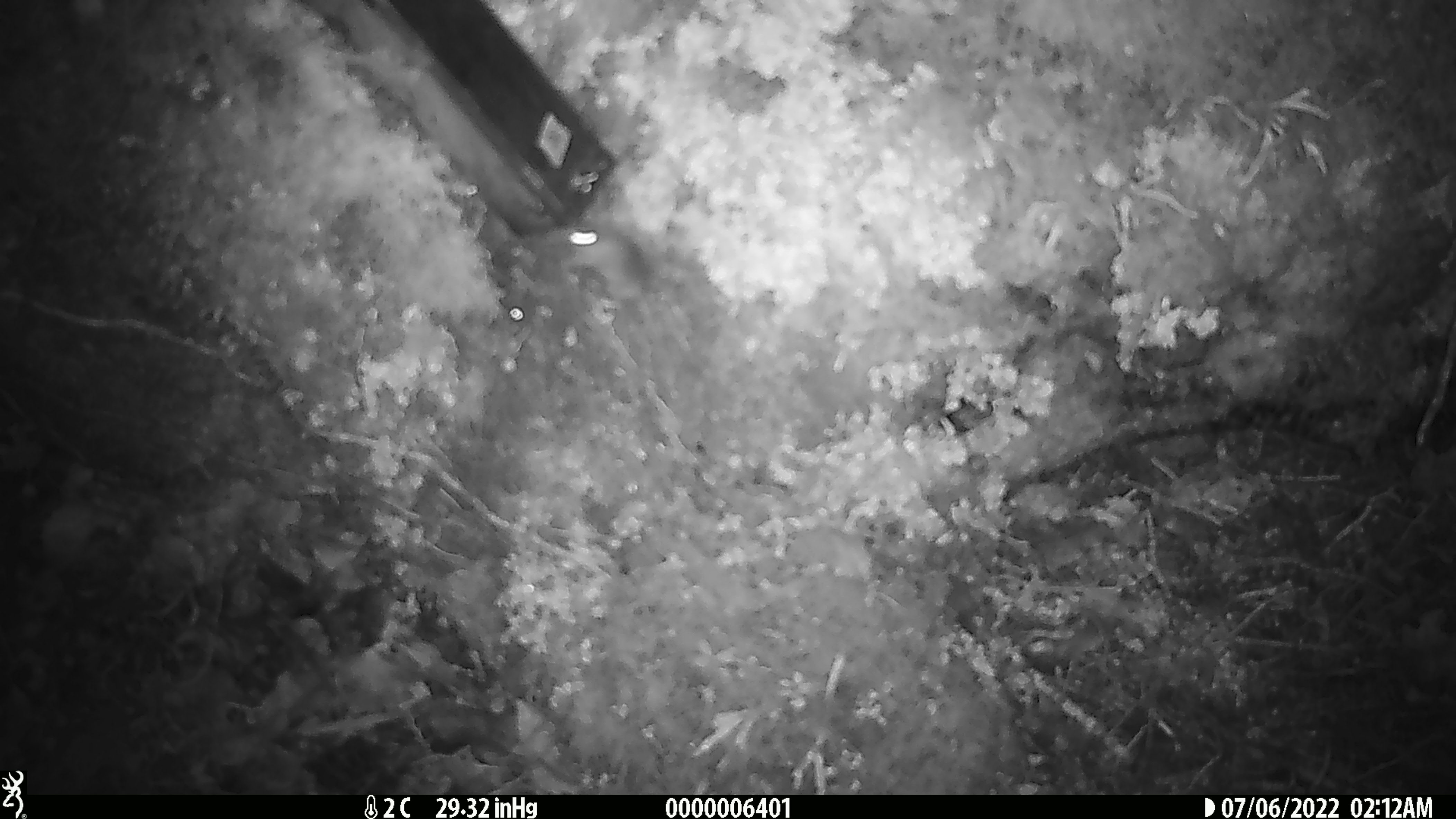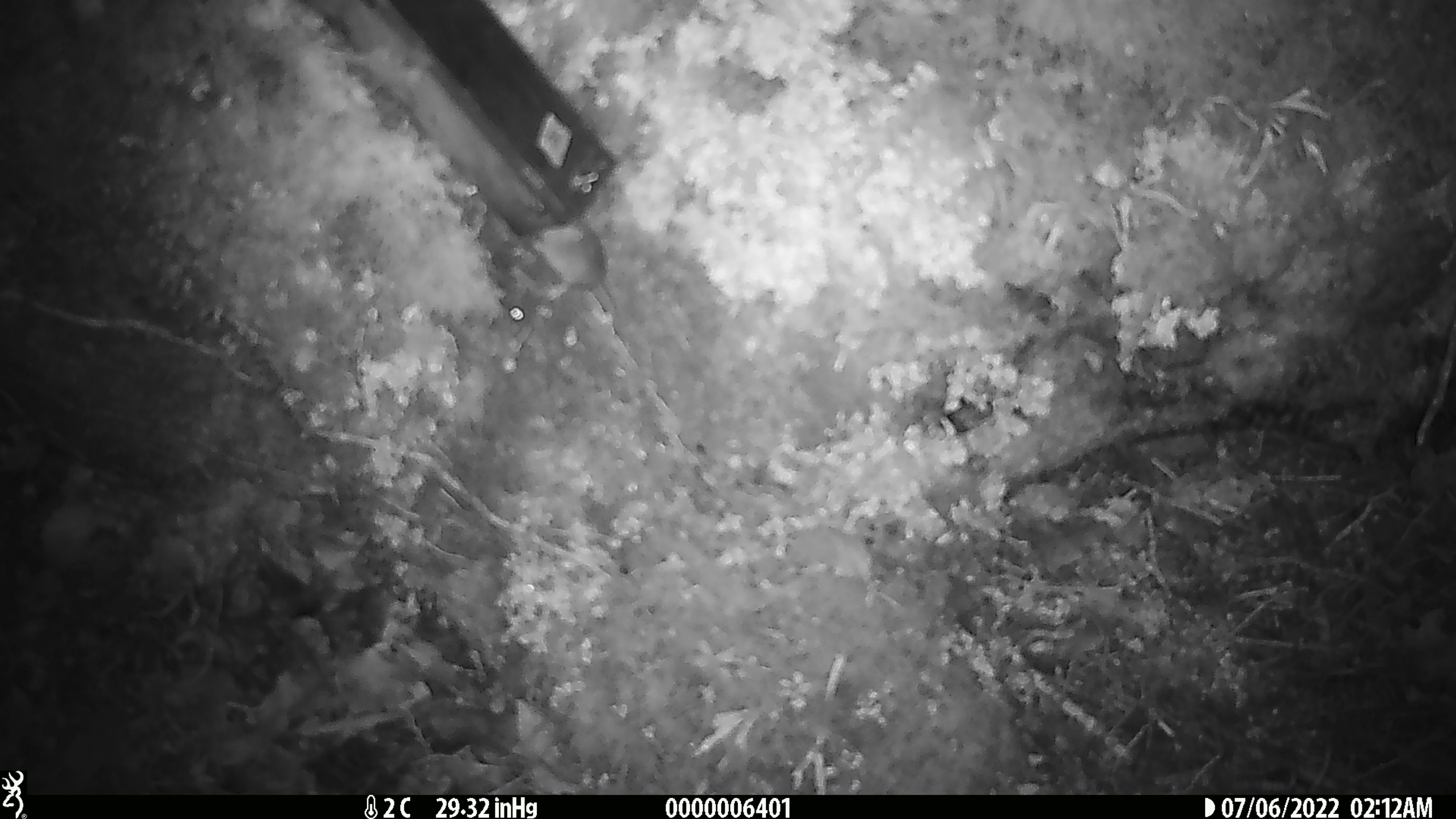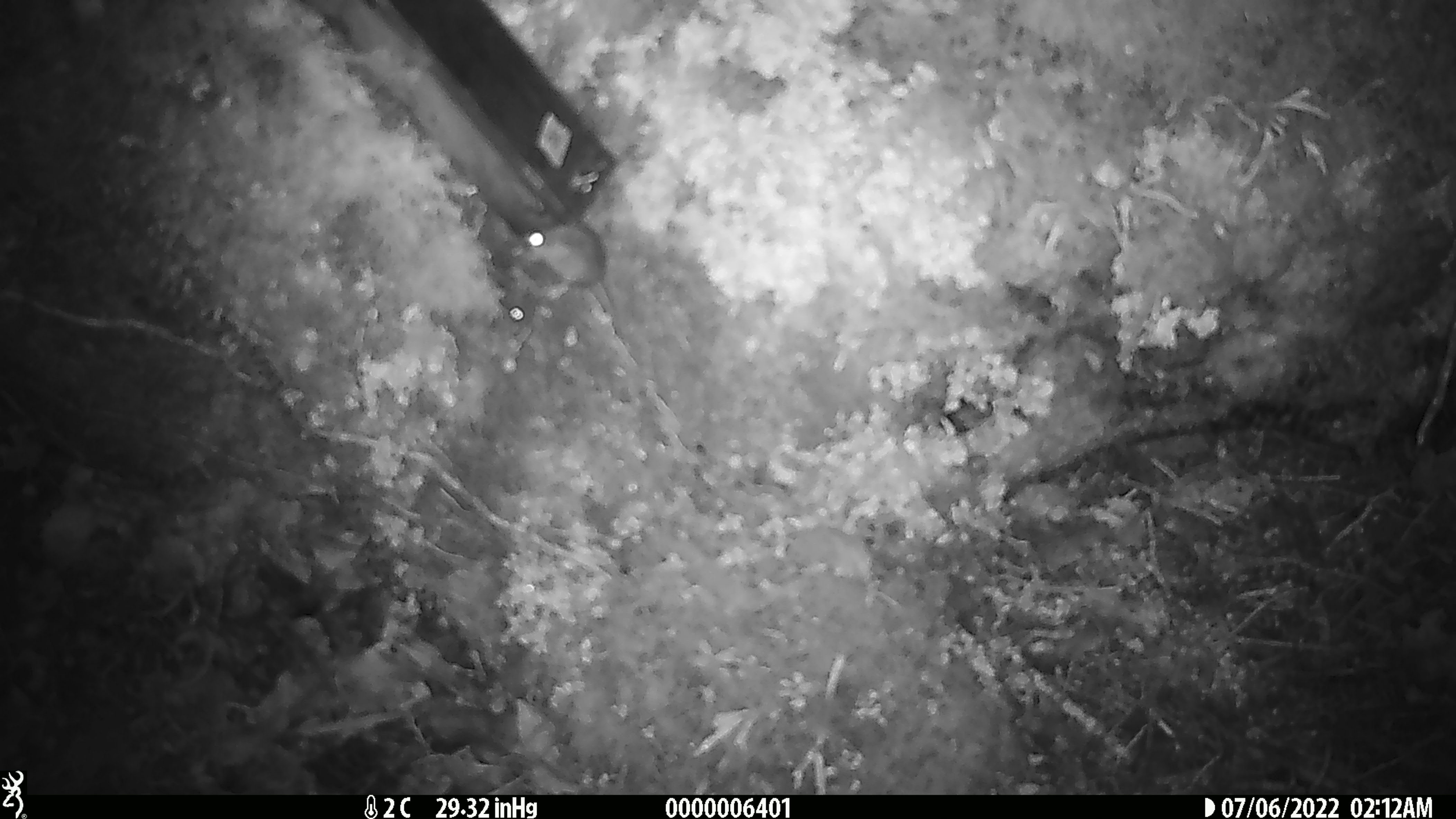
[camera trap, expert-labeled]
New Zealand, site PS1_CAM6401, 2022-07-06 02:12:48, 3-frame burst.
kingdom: Animalia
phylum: Chordata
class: Mammalia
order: Rodentia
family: Muridae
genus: Mus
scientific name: Mus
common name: mouse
Mouse (Mus).